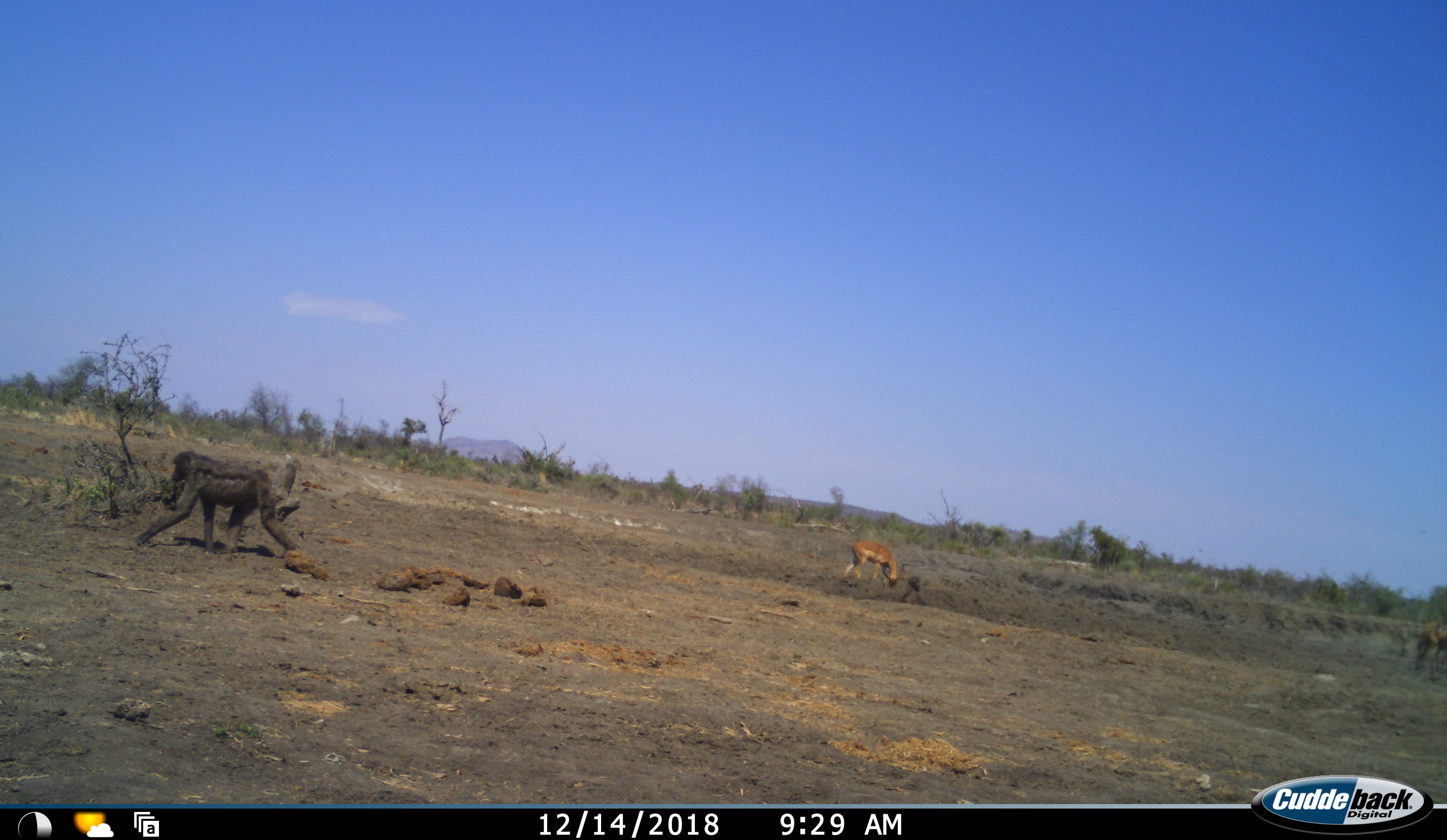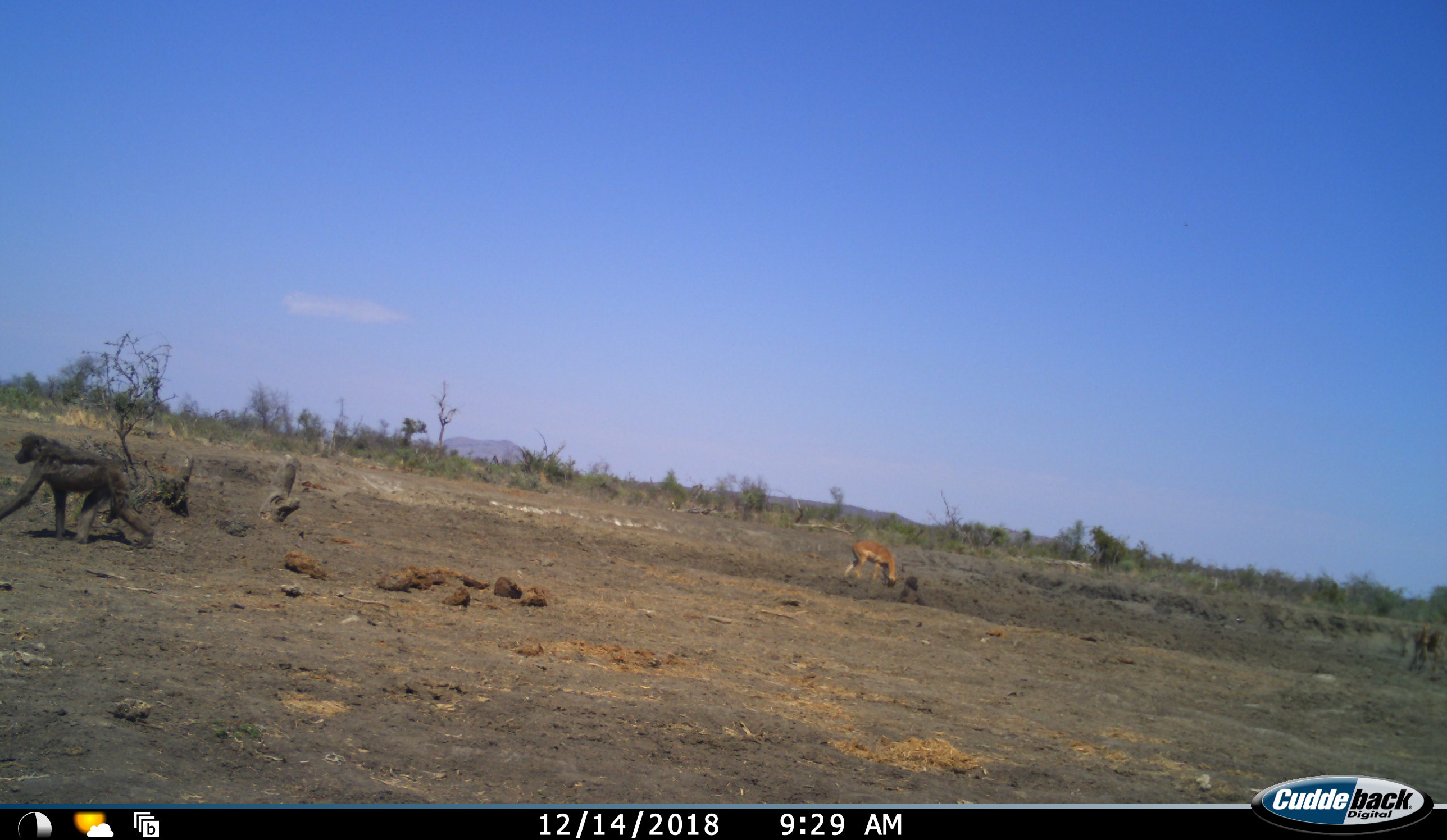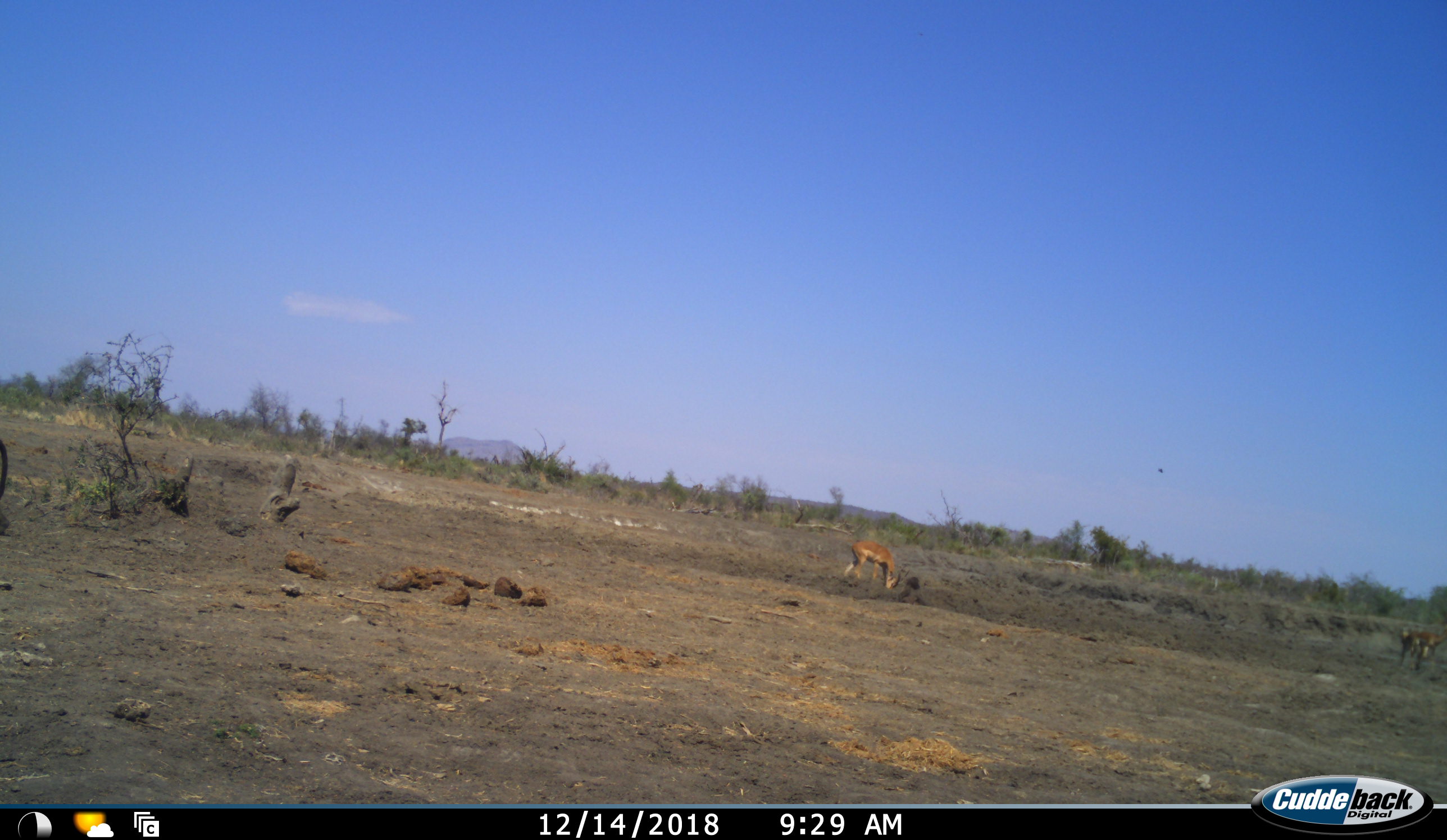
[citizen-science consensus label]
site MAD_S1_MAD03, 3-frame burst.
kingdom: Animalia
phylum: Chordata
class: Mammalia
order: Primates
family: Cercopithecidae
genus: Papio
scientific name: Papio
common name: baboon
Baboon (Papio), count 1. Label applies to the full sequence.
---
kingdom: Animalia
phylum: Chordata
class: Mammalia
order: Artiodactyla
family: Bovidae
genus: Aepyceros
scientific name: Aepyceros melampus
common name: impala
Impala (Aepyceros melampus), count 2. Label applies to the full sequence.